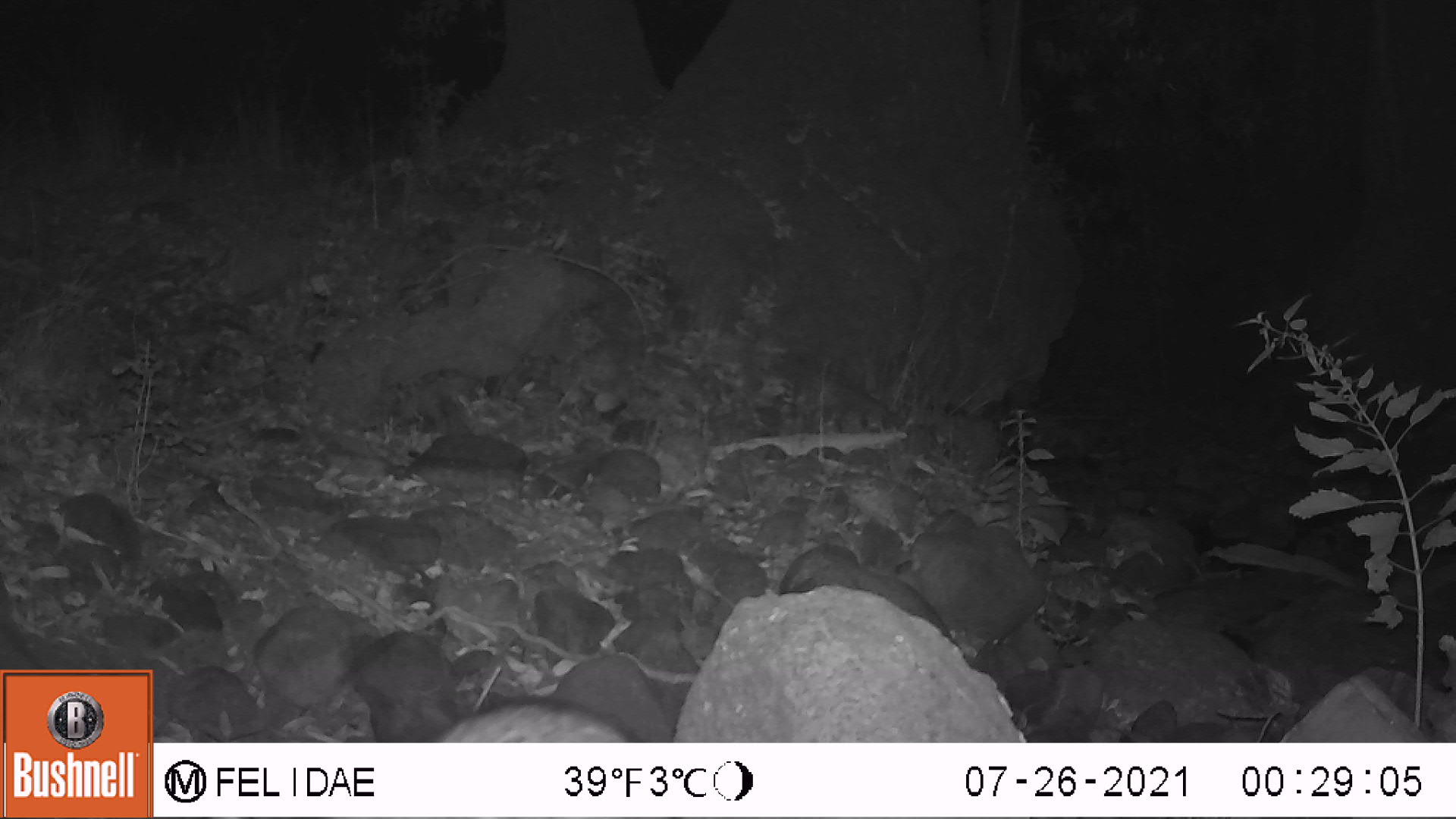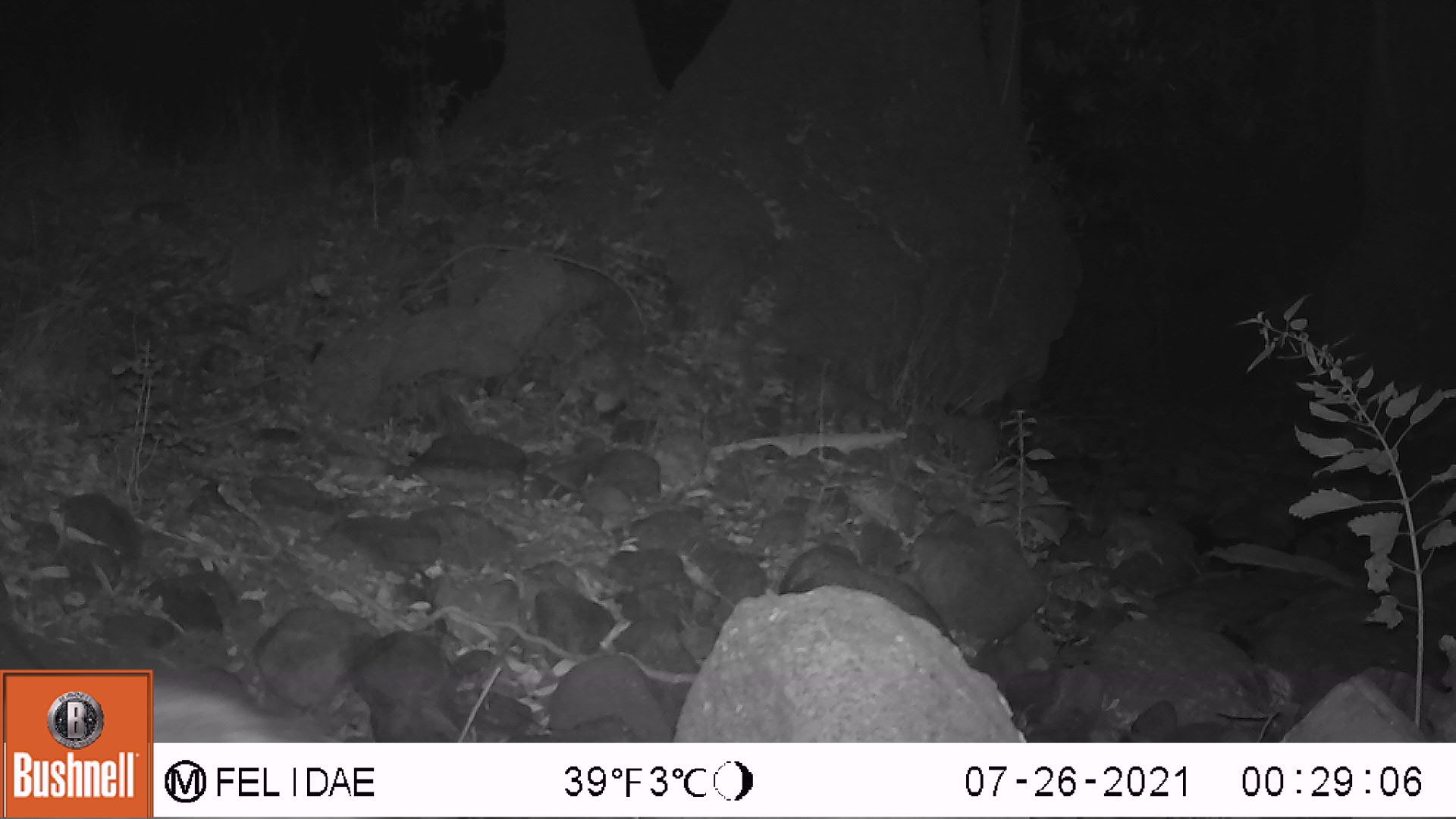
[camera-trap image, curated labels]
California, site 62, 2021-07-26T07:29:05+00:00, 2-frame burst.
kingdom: Animalia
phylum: Chordata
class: Mammalia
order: Carnivora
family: Procyonidae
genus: Procyon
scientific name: Procyon lotor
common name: raccoon